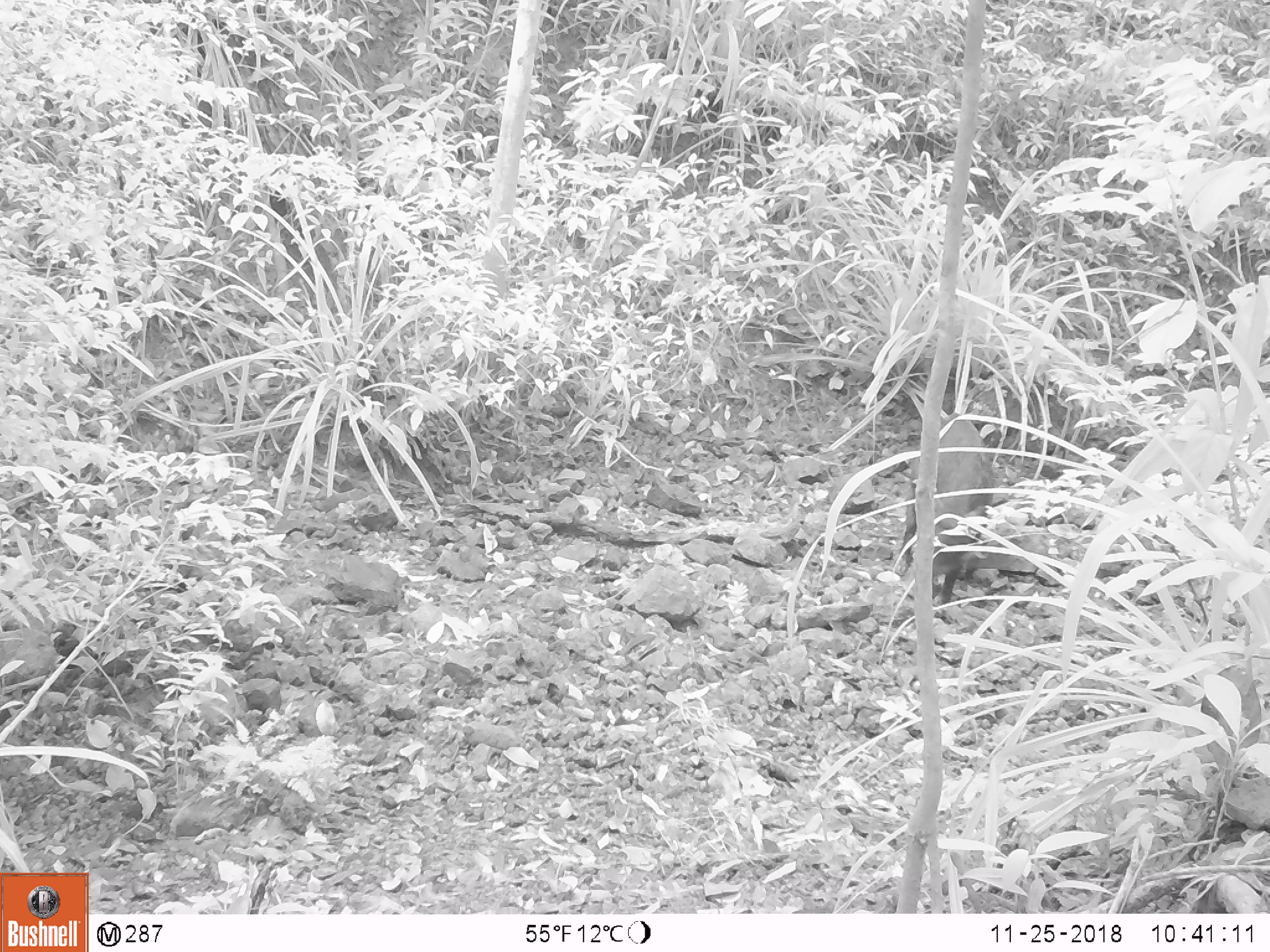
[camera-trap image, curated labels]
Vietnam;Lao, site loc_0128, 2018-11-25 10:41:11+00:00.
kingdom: Animalia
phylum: Chordata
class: Mammalia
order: Artiodactyla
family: Suidae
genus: Sus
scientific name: Sus scrofa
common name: eurasian wild pig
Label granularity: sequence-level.